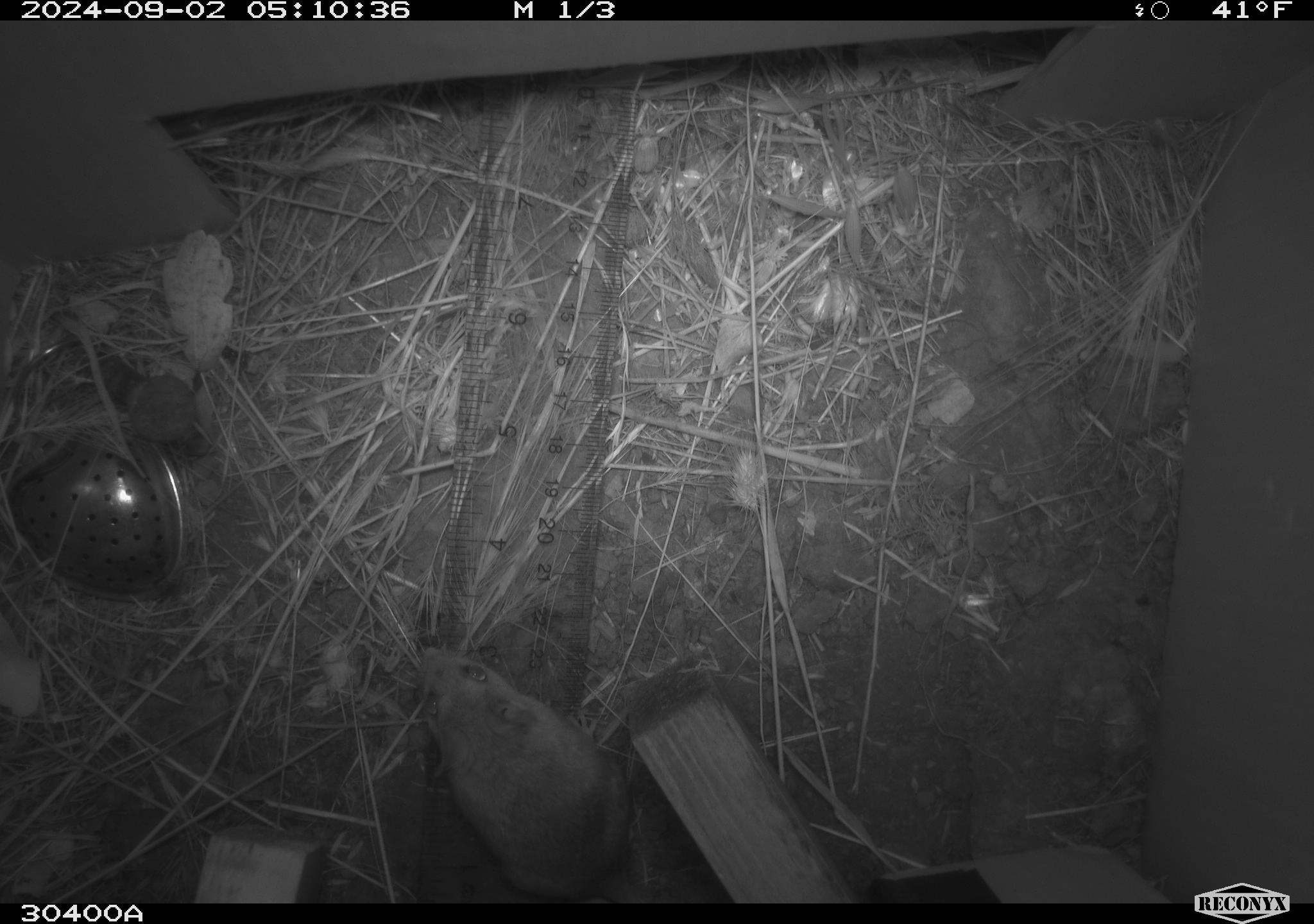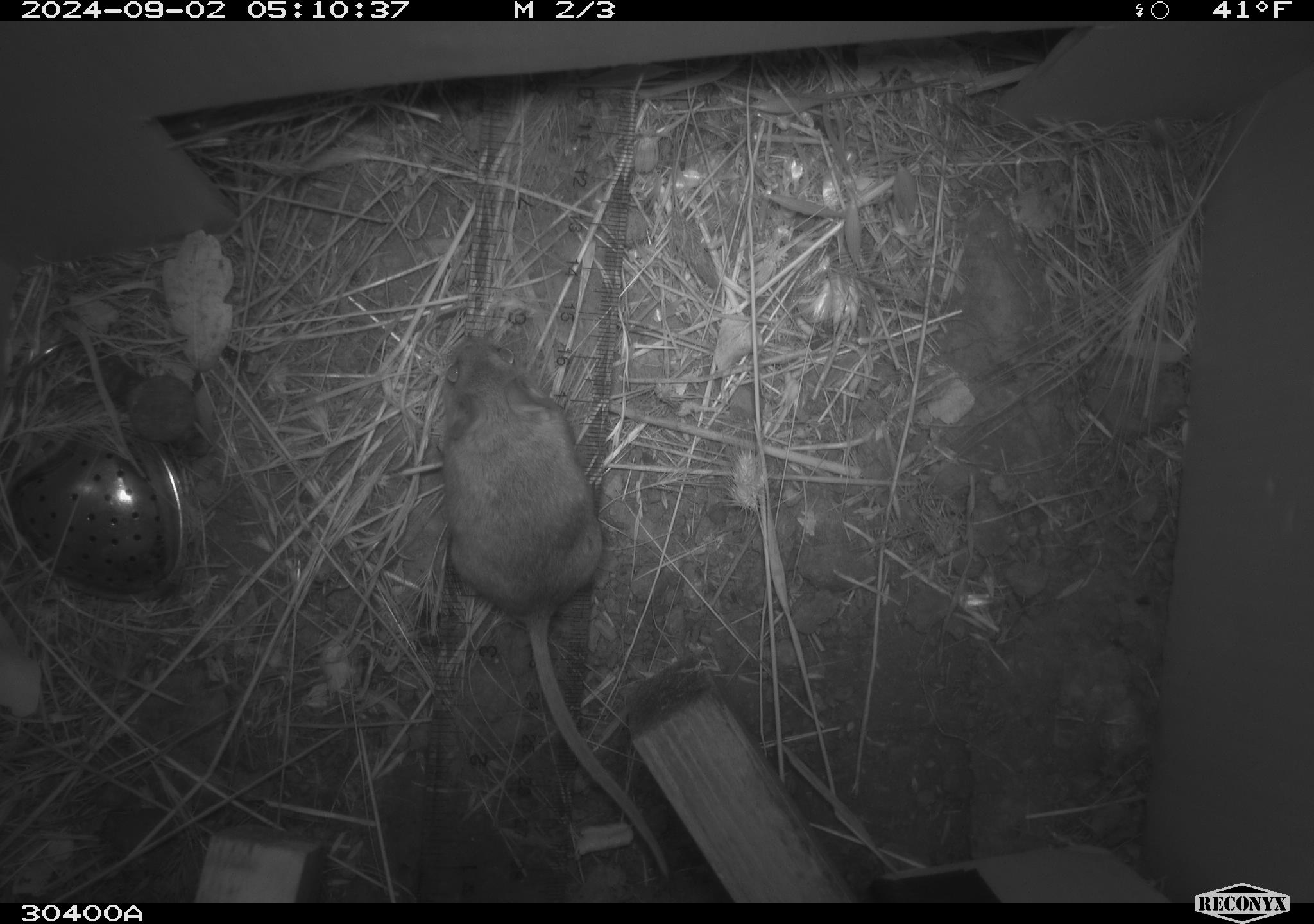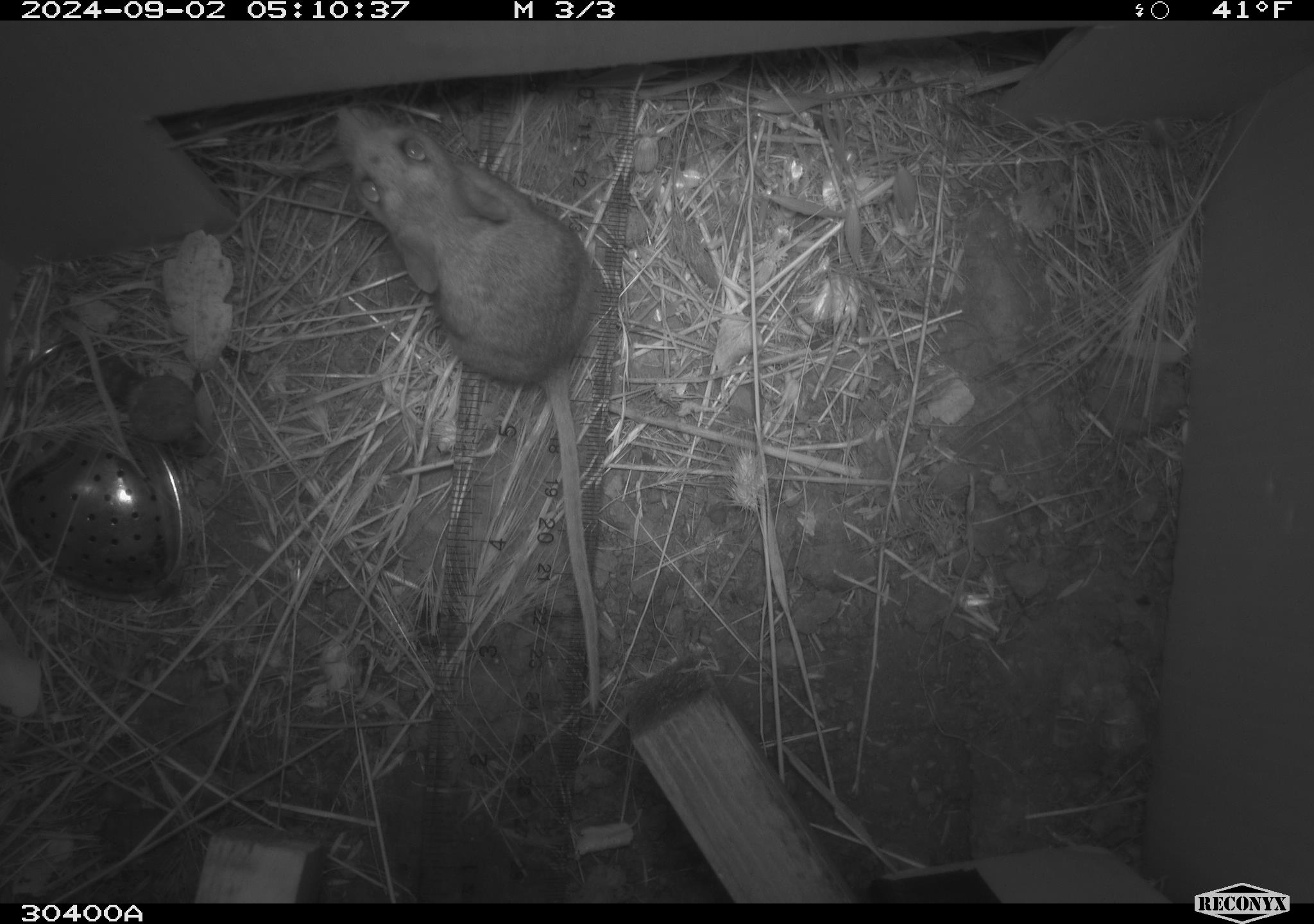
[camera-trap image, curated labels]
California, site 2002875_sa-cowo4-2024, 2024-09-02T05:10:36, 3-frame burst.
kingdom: Animalia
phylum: Chordata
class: Mammalia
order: Rodentia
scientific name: Rodentia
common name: rodent